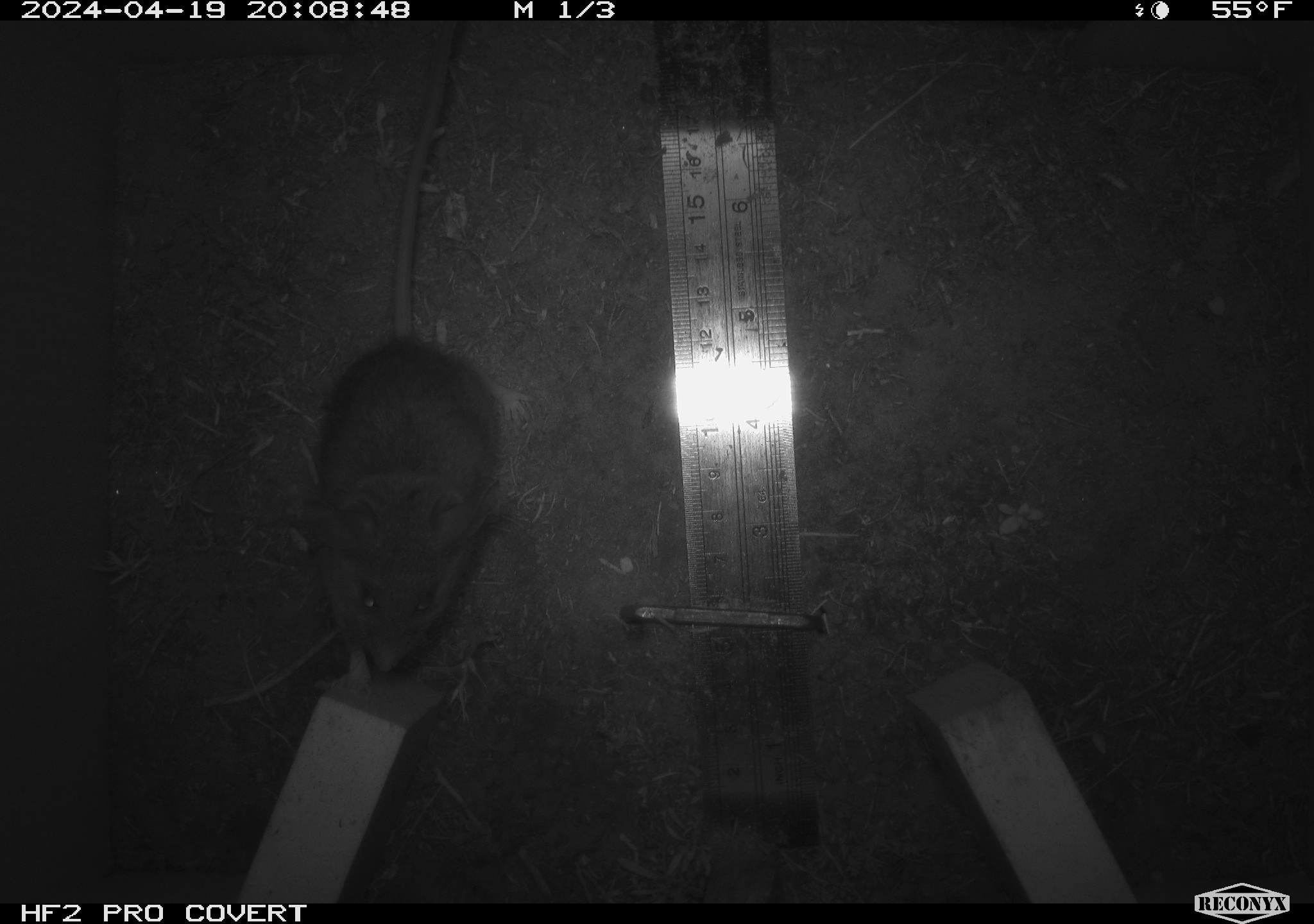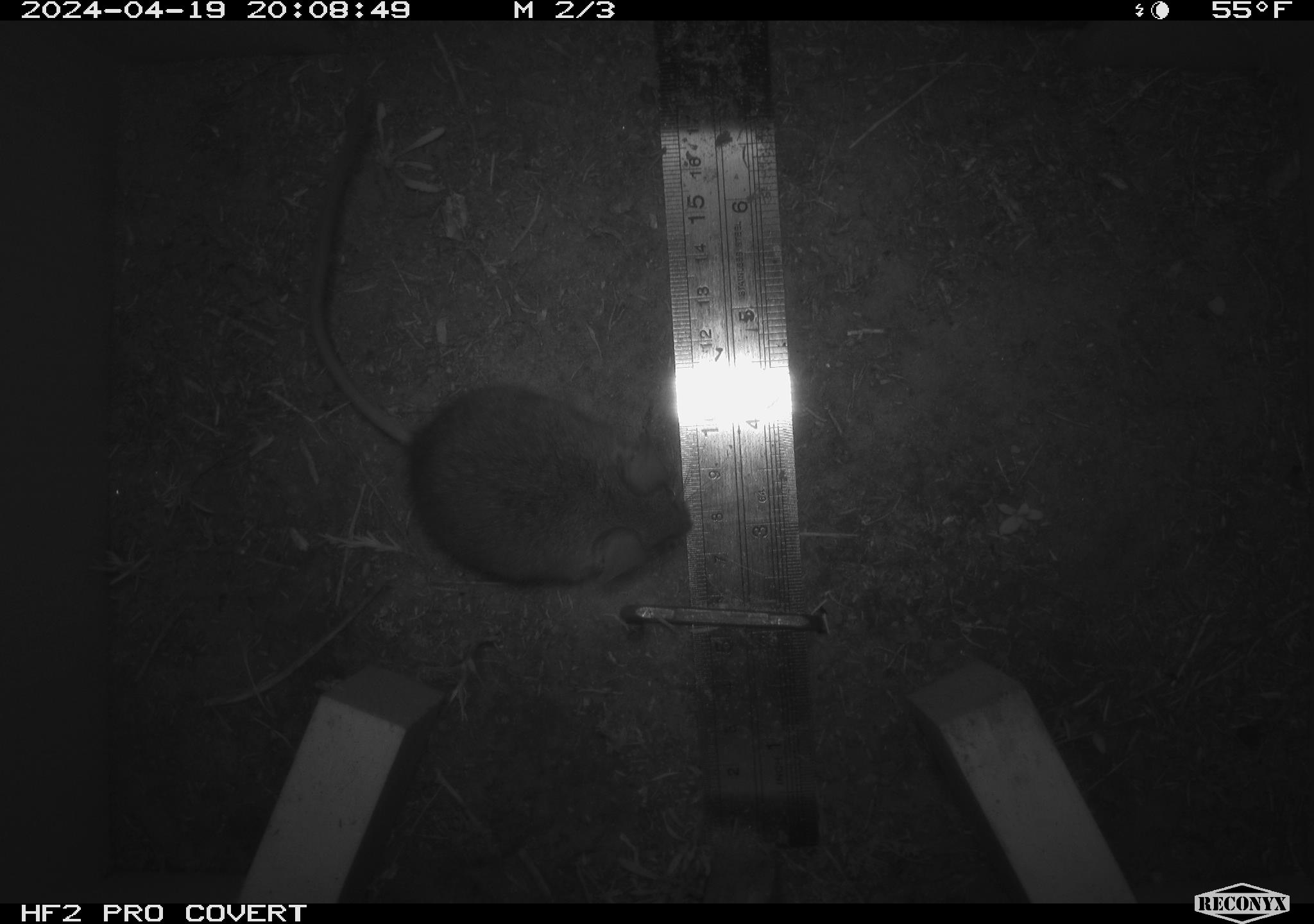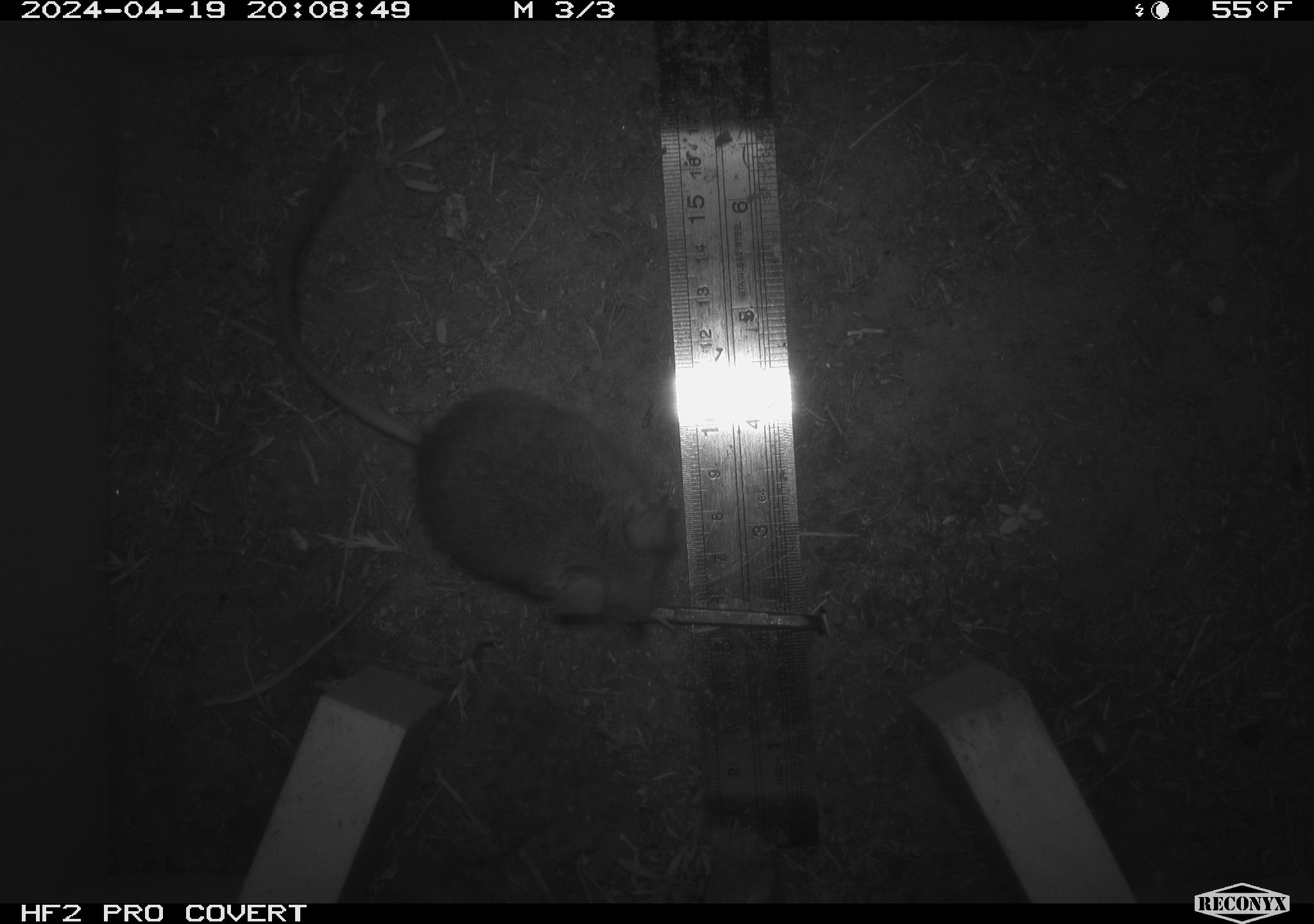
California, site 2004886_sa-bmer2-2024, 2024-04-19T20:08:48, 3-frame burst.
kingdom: Animalia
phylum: Chordata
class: Mammalia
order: Rodentia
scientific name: Rodentia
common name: mouse species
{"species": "mouse species (Rodentia)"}